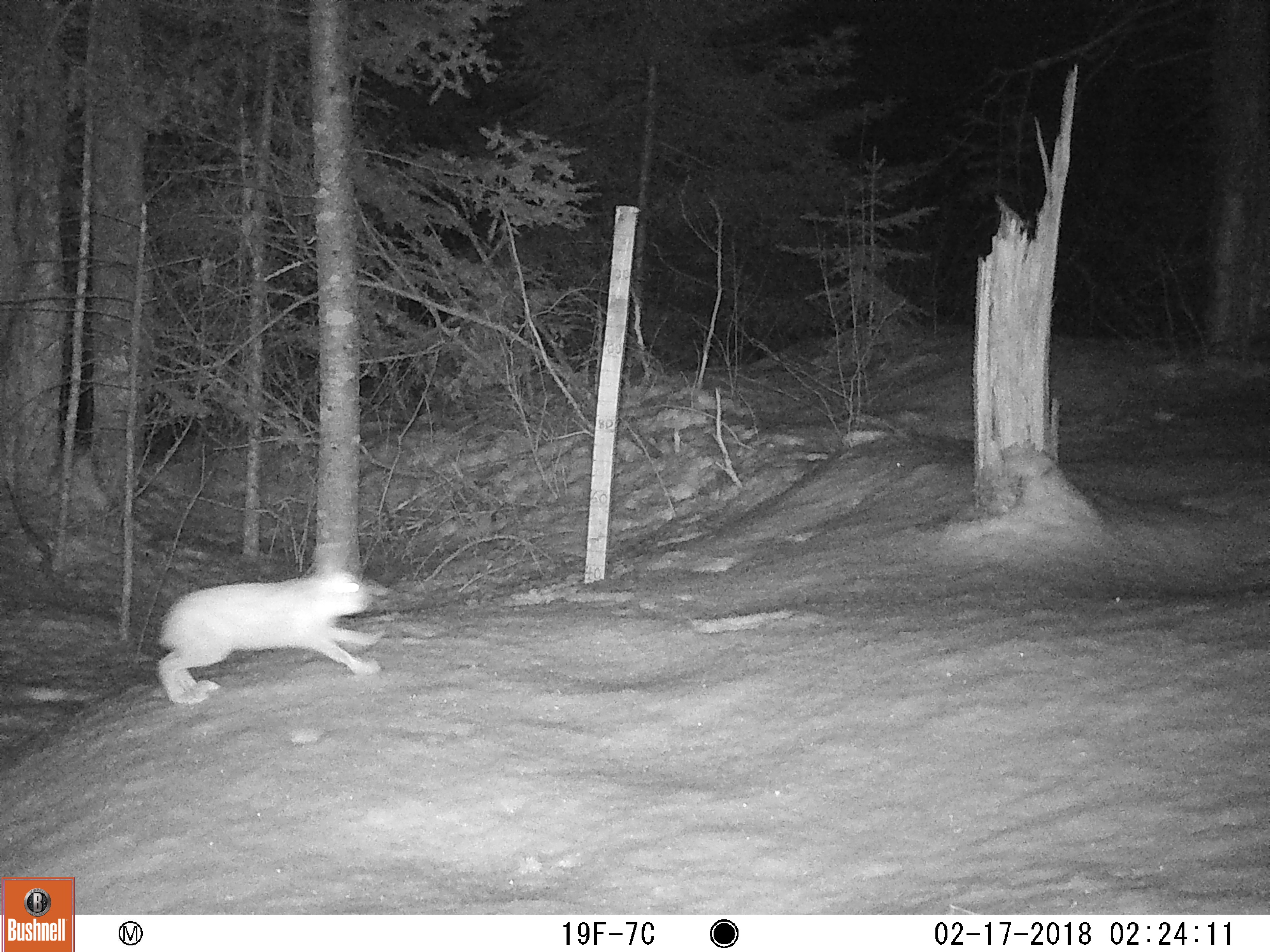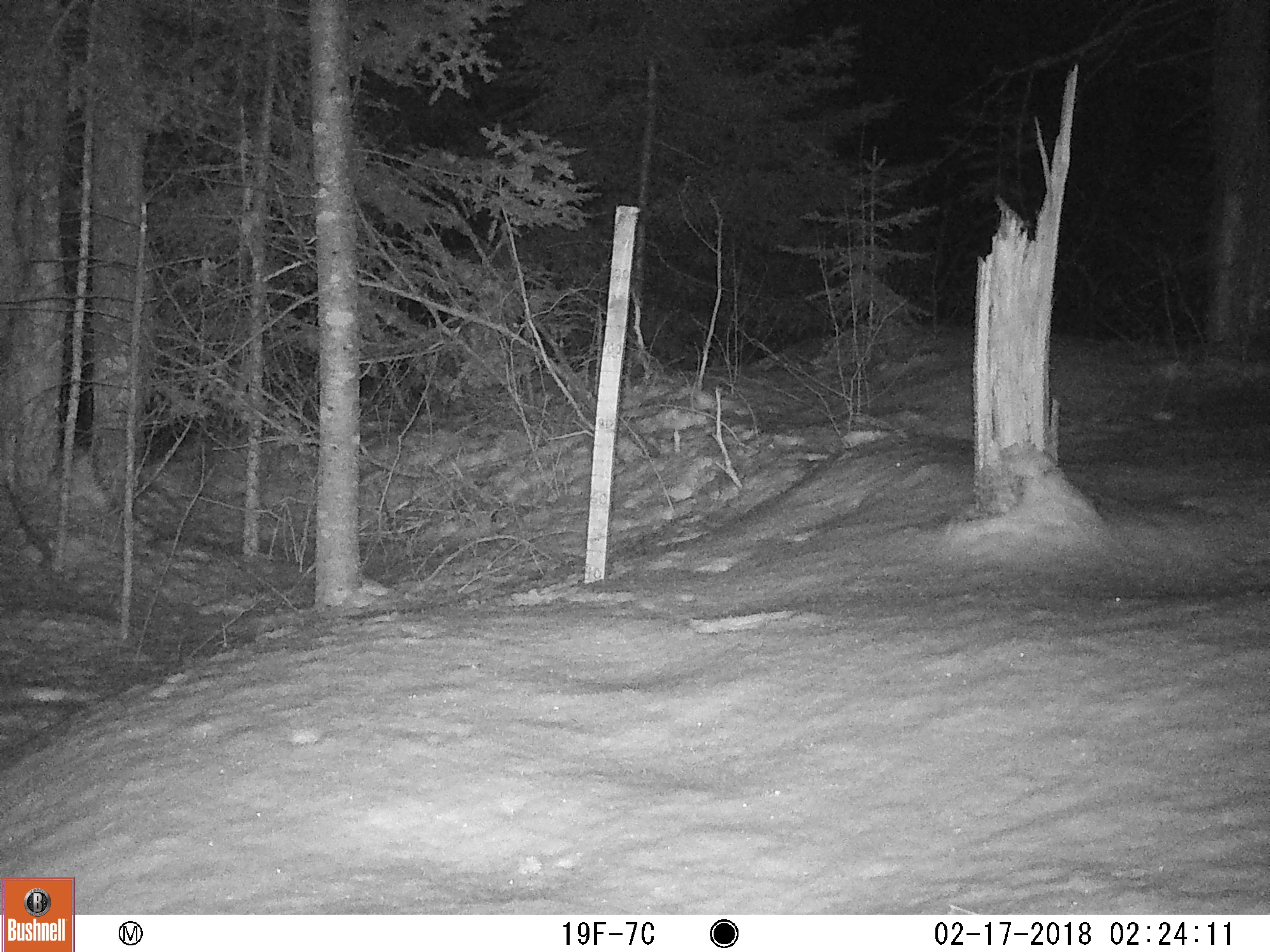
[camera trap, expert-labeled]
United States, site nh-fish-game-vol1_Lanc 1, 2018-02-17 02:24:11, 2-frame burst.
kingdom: Animalia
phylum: Chordata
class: Mammalia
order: Lagomorpha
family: Leporidae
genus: Lepus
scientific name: Lepus americanus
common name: snowshoe hare